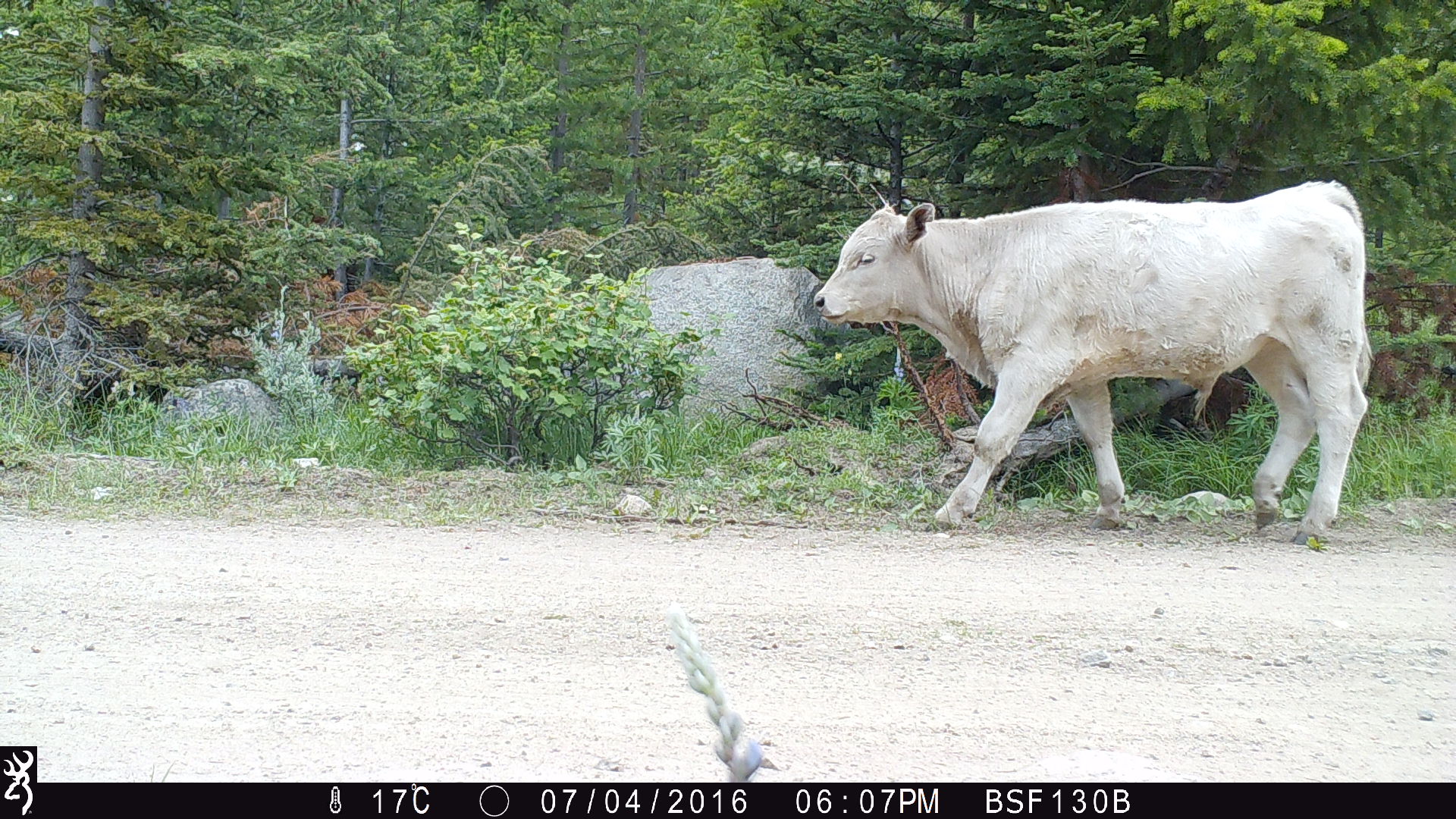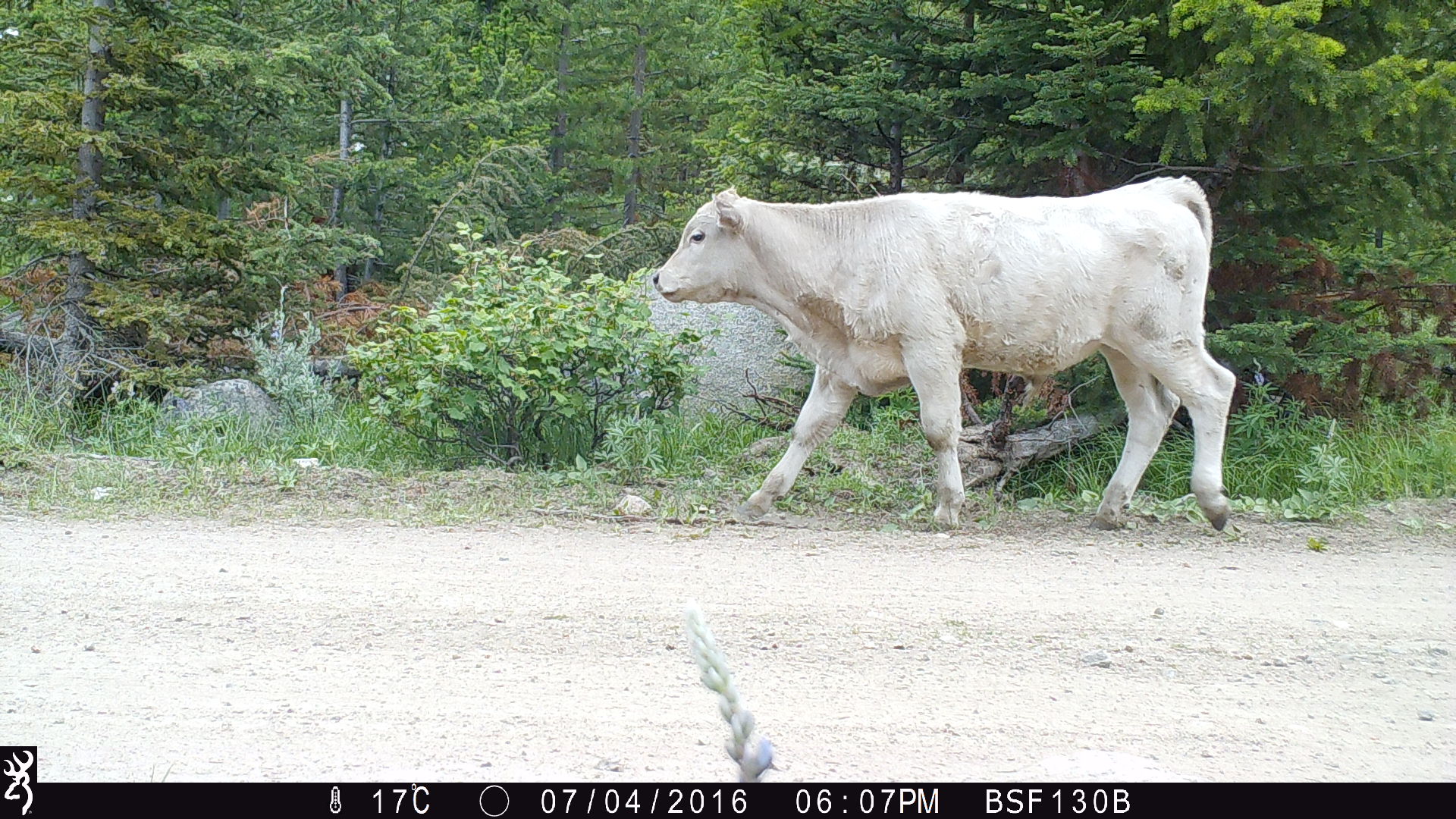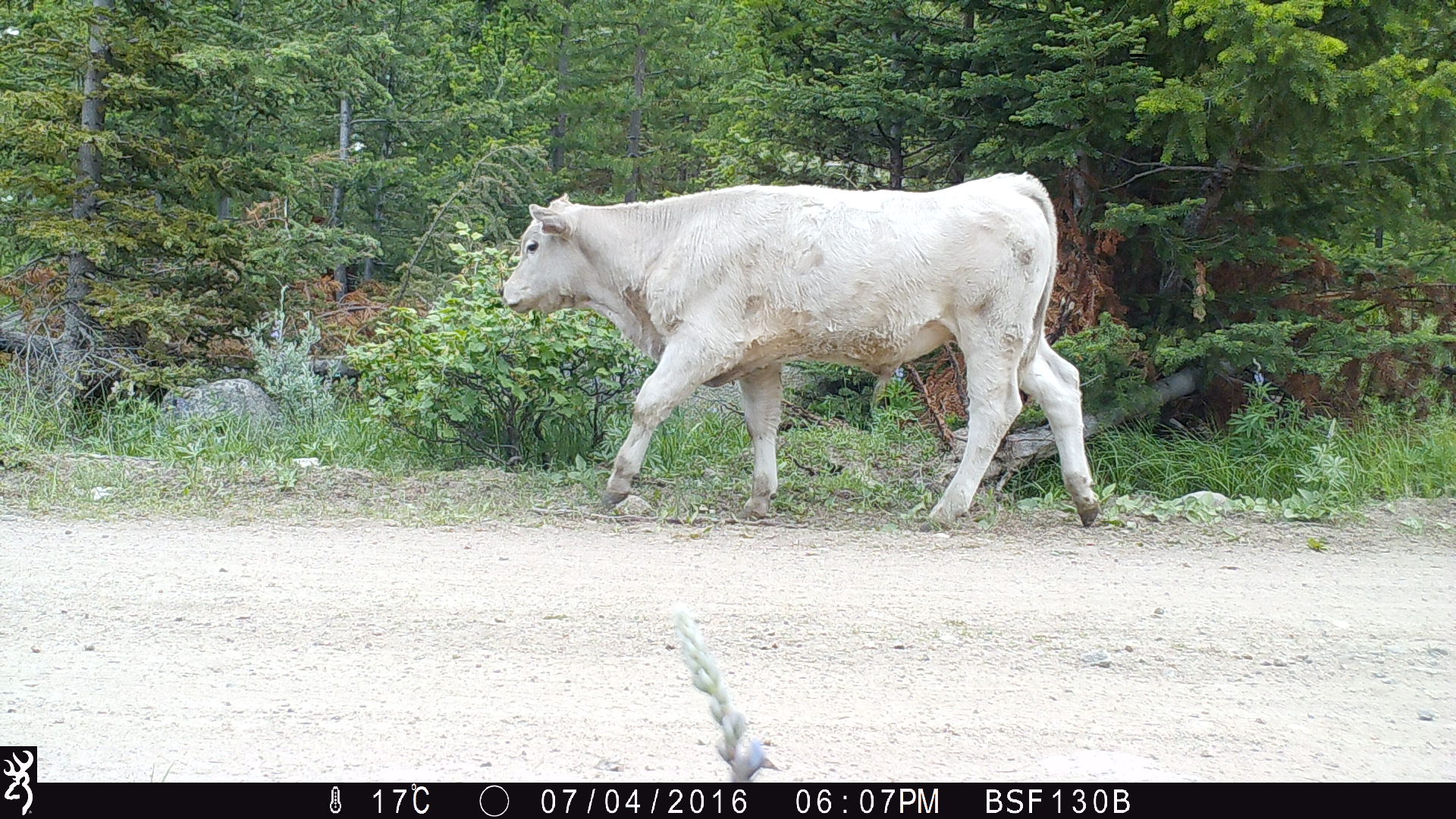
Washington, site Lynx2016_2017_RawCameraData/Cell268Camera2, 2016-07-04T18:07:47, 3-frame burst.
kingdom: Animalia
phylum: Chordata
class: Mammalia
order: Artiodactyla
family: Bovidae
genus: Bos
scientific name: Bos taurus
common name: domestic cattle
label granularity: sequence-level